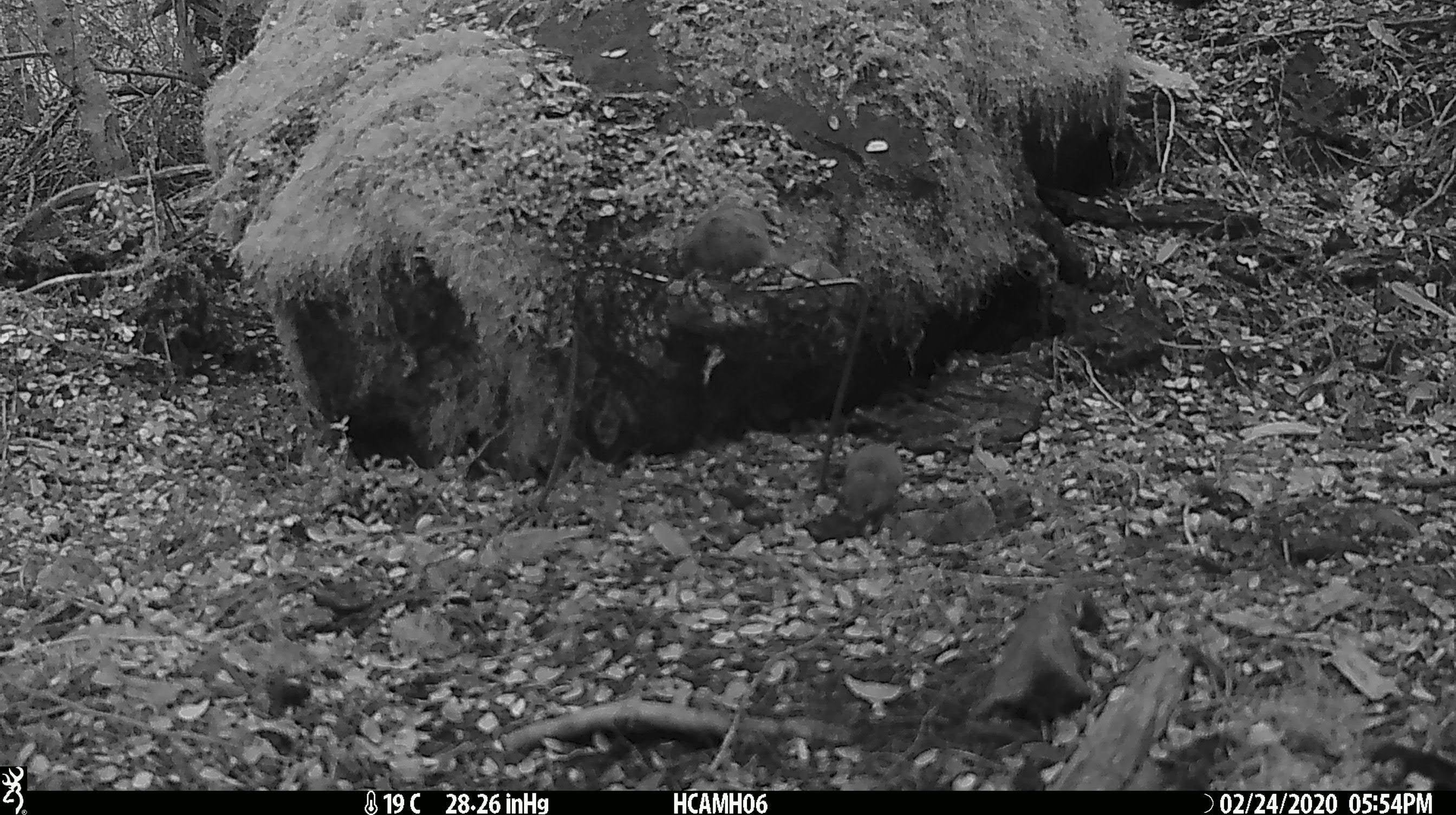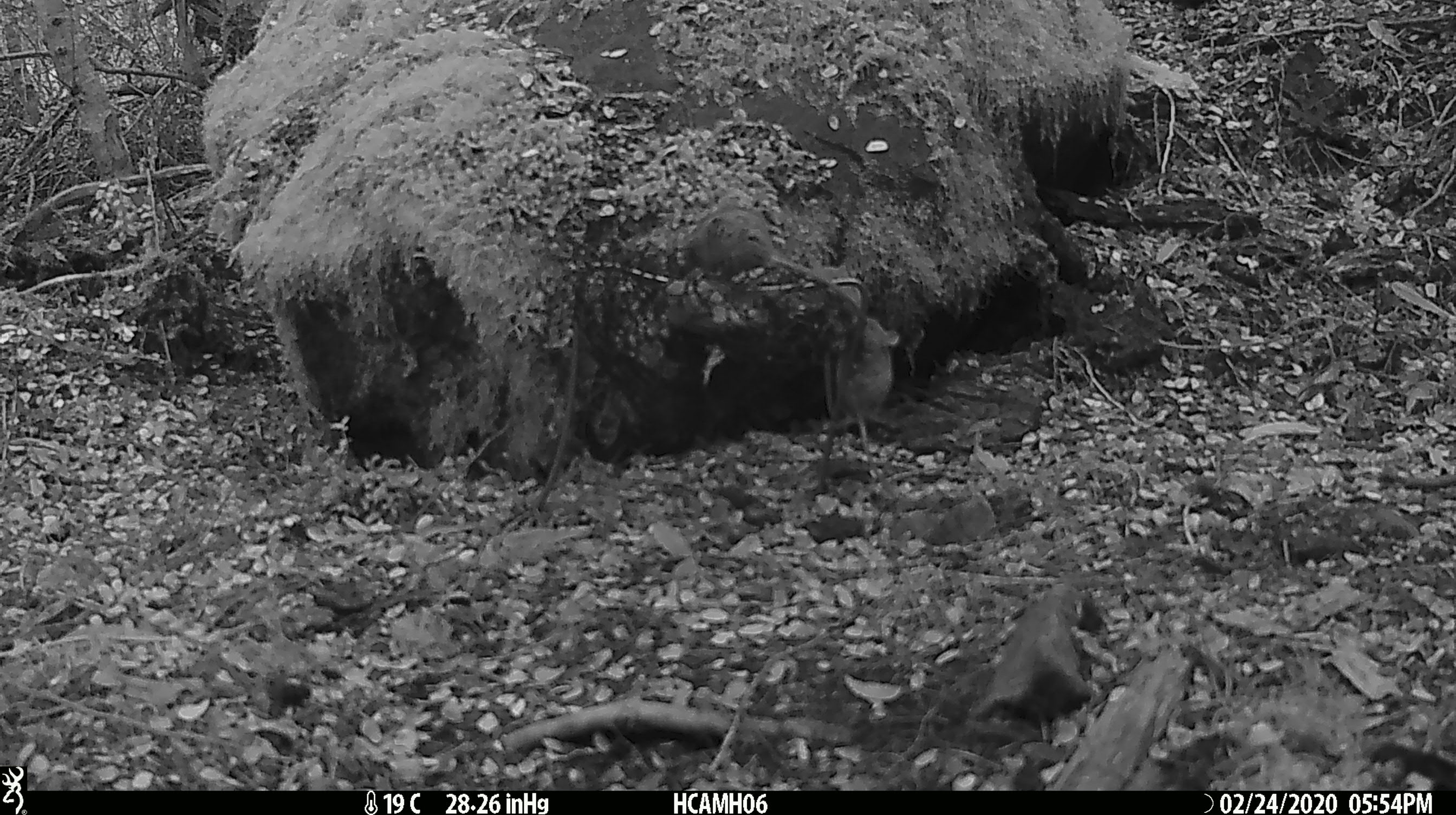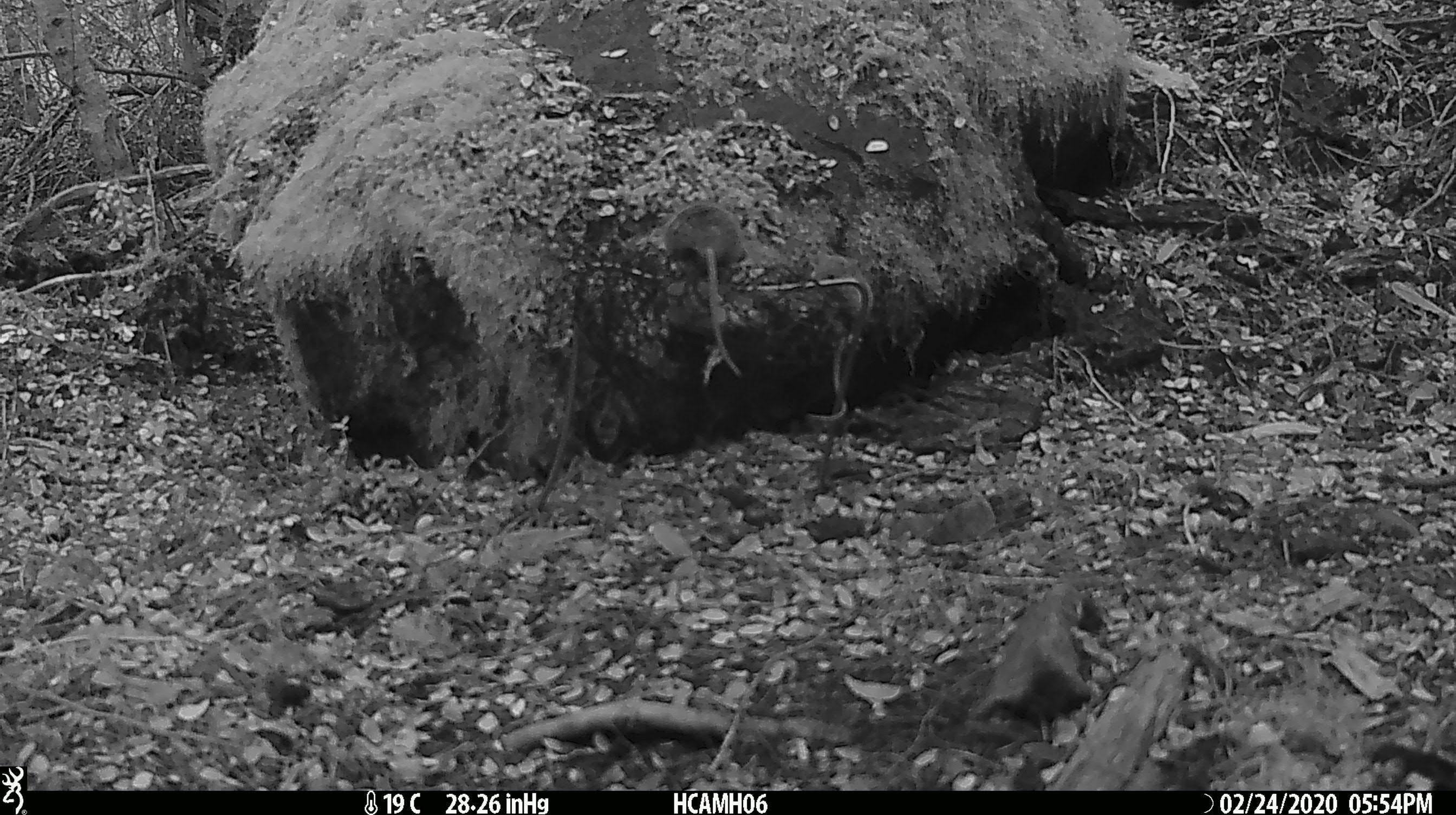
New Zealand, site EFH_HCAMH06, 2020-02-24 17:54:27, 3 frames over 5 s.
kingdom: Animalia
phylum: Chordata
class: Mammalia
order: Rodentia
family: Muridae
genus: Mus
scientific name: Mus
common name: mouse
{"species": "mouse (Mus)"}